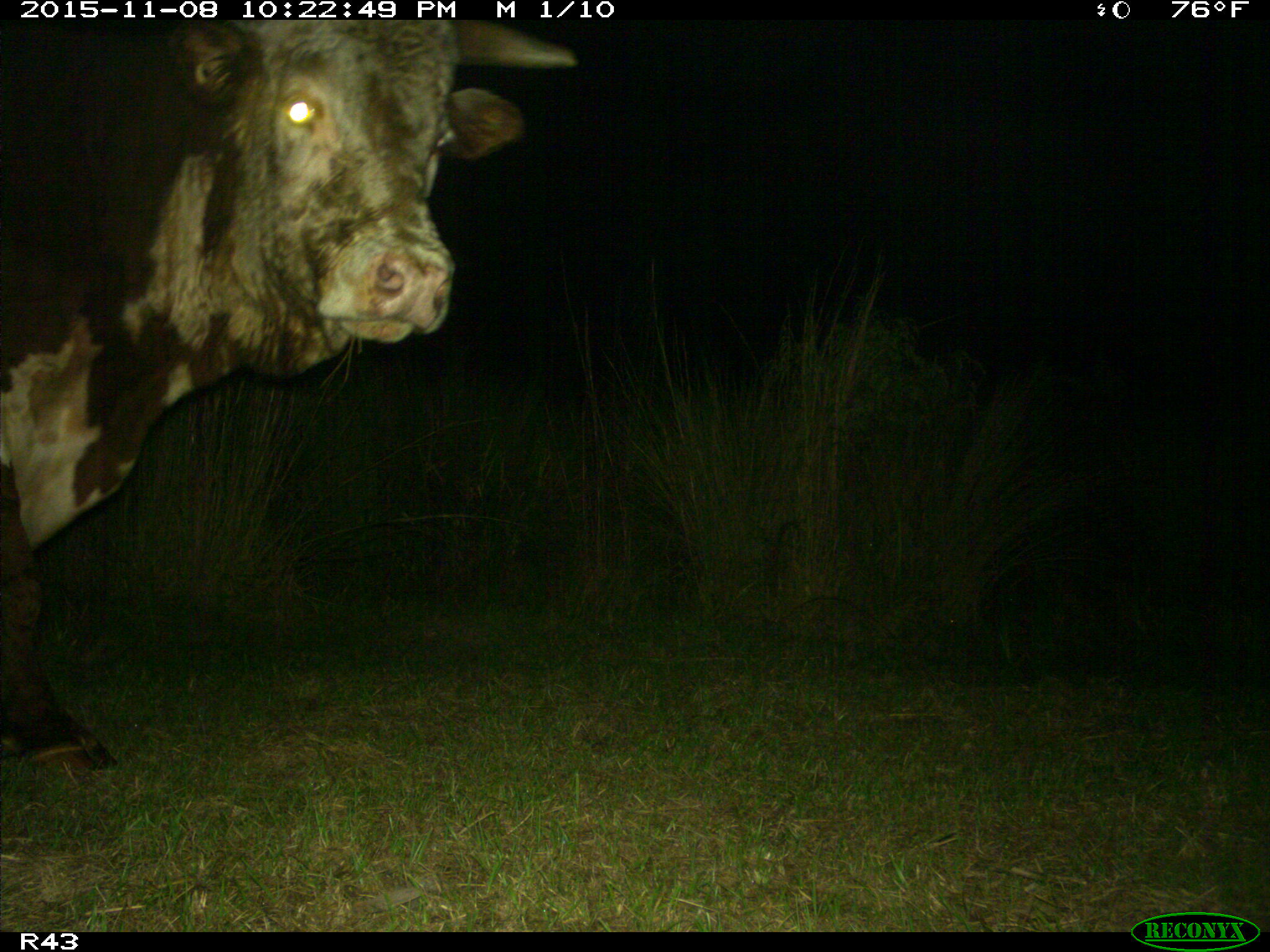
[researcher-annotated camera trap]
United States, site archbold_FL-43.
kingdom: Animalia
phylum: Chordata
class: Mammalia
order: Artiodactyla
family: Bovidae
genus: Bos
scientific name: Bos taurus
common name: domestic cow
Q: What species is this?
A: Bos taurus (domestic cow).